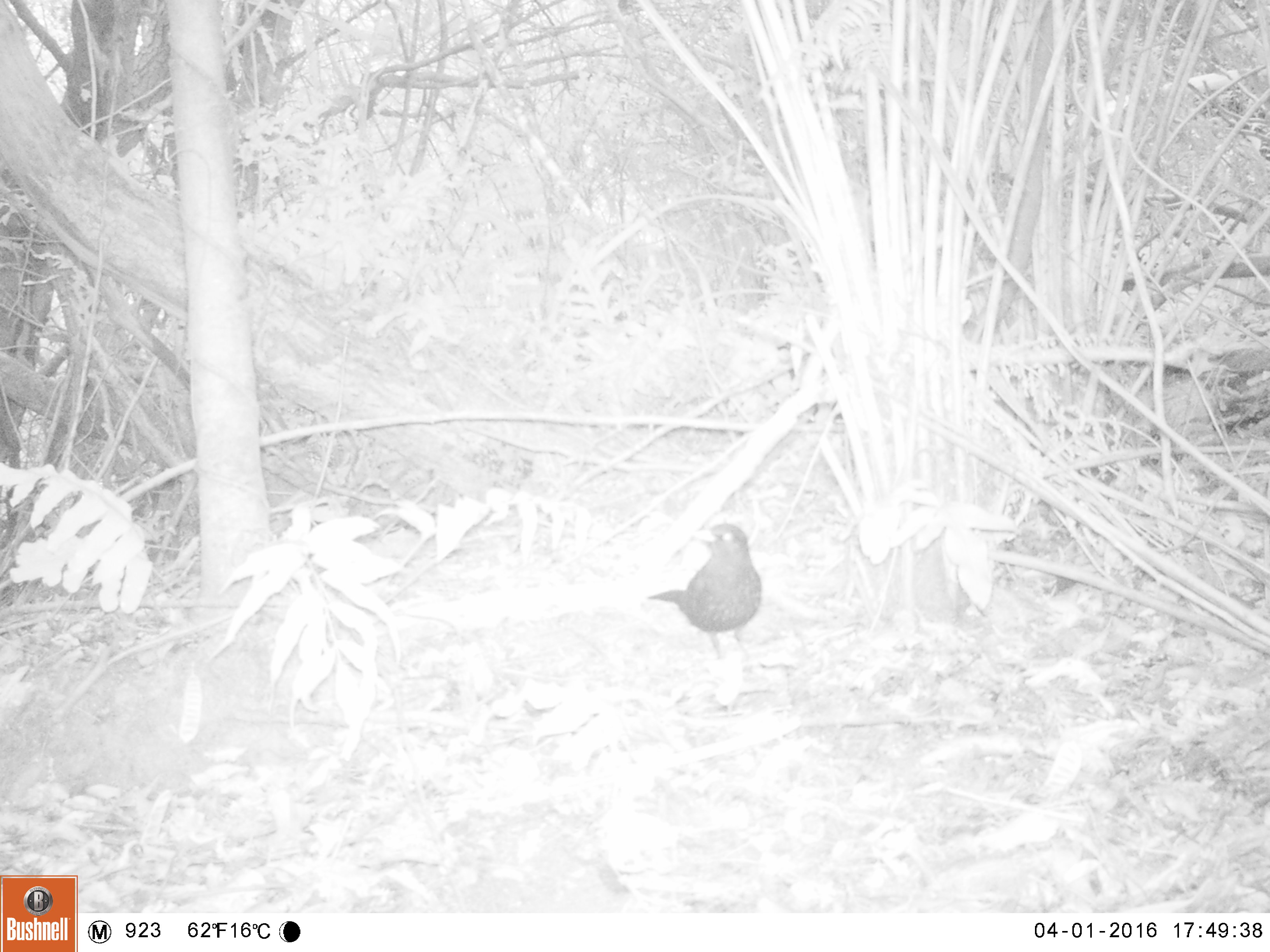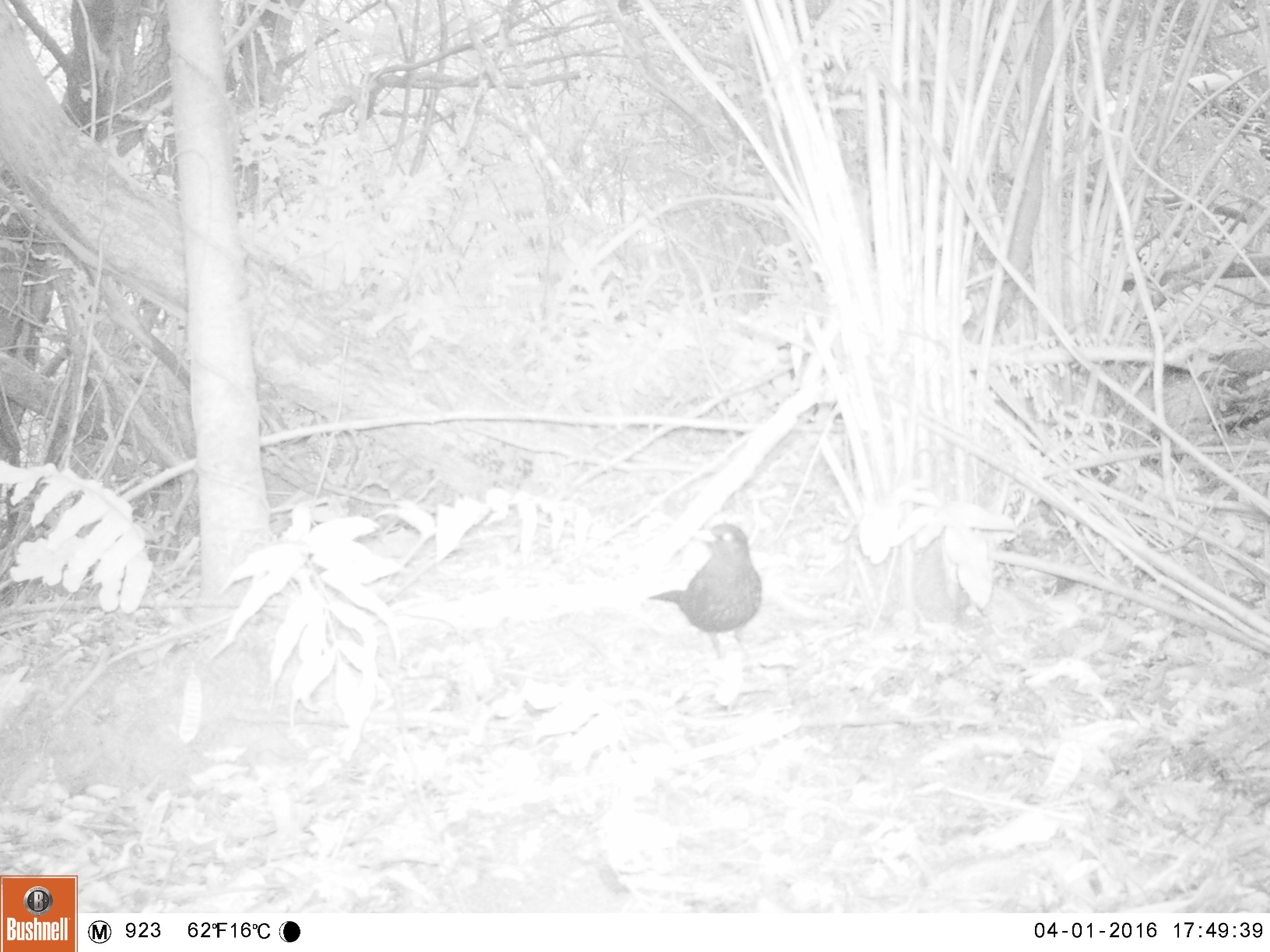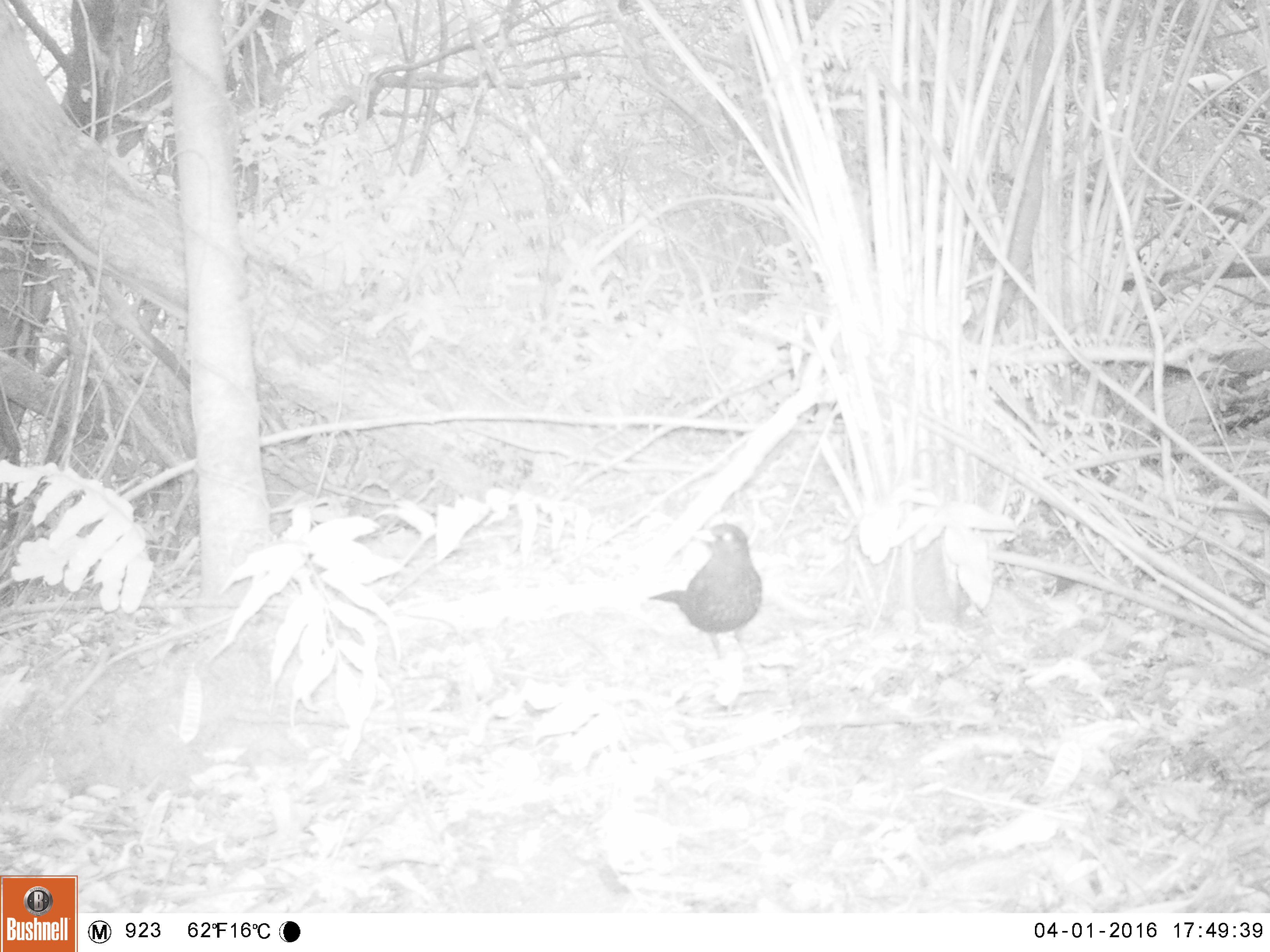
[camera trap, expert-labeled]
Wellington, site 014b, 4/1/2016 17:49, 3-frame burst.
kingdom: Animalia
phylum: Chordata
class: Aves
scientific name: Aves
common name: bird